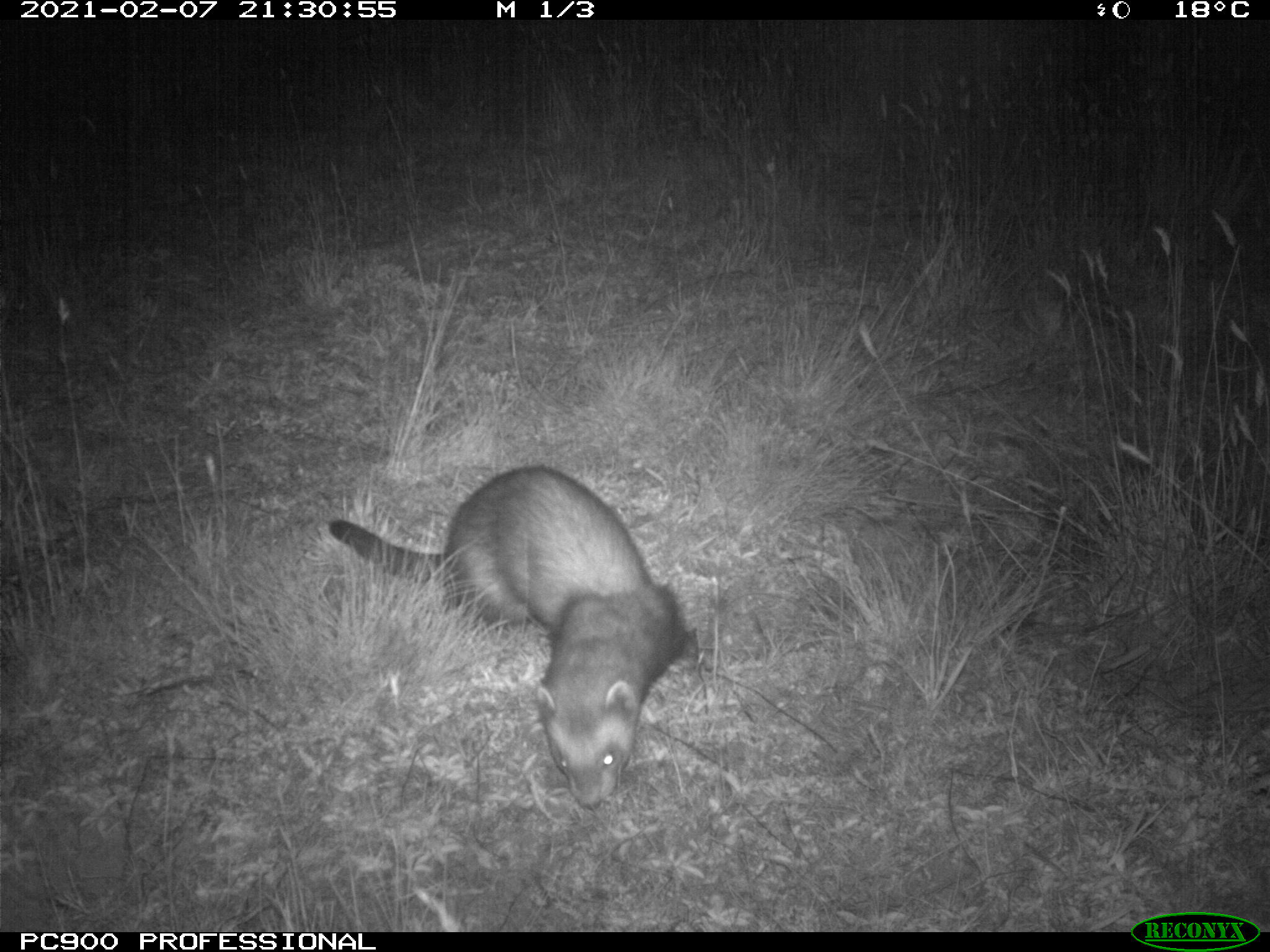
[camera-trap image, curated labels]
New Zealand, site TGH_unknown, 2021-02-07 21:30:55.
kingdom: Animalia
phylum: Chordata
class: Mammalia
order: Carnivora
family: Mustelidae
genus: Mustela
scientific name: Mustela furo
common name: ferret